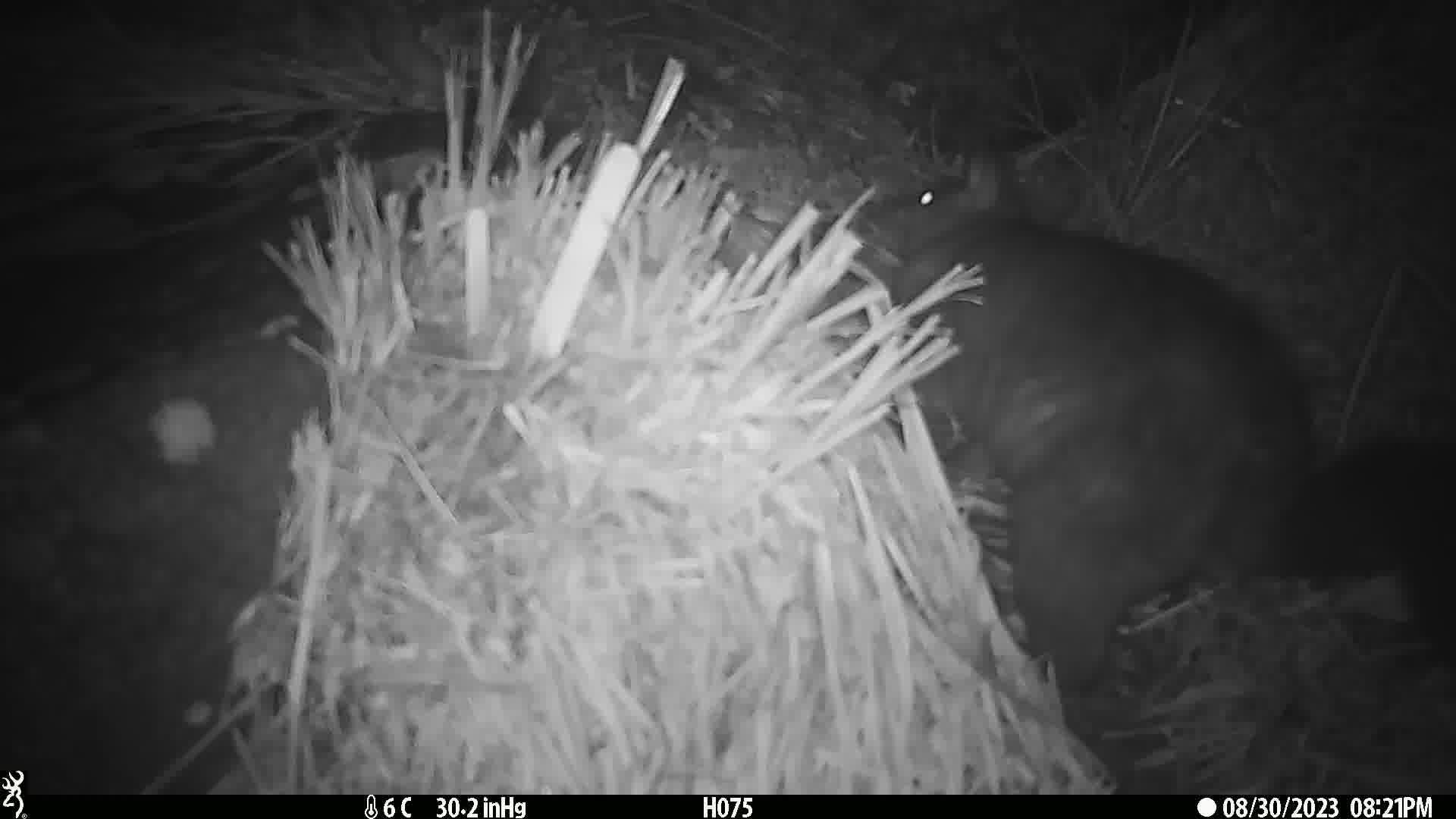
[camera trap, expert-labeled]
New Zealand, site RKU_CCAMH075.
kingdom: Animalia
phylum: Chordata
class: Mammalia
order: Diprotodontia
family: Phalangeridae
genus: Trichosurus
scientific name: Trichosurus vulpecula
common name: common brushtail possum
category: possum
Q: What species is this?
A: Possum (common brushtail possum) (Trichosurus vulpecula).